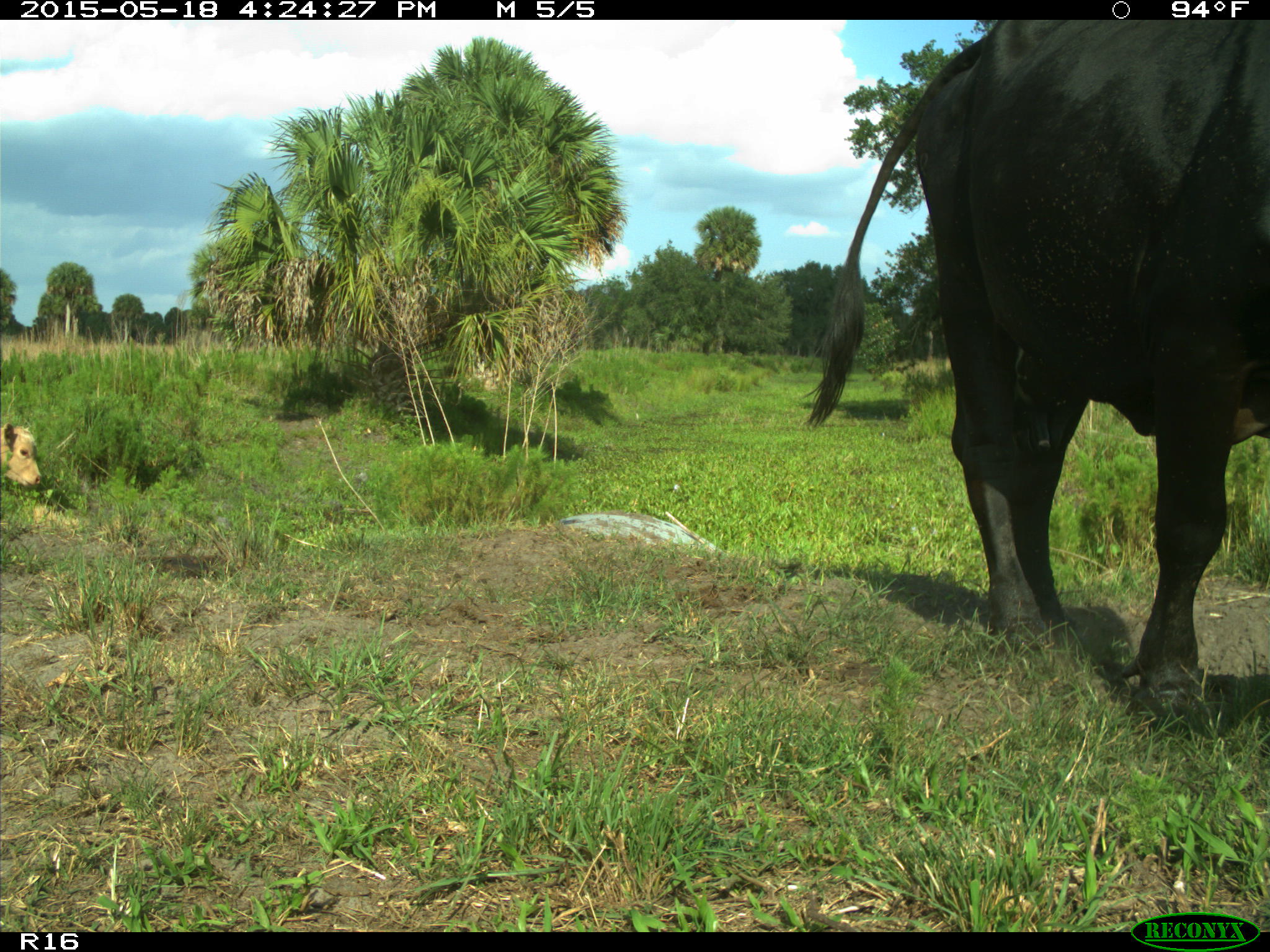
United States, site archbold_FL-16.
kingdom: Animalia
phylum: Chordata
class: Mammalia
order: Artiodactyla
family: Bovidae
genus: Bos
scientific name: Bos taurus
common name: domestic cow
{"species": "Bos taurus (domestic cow)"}